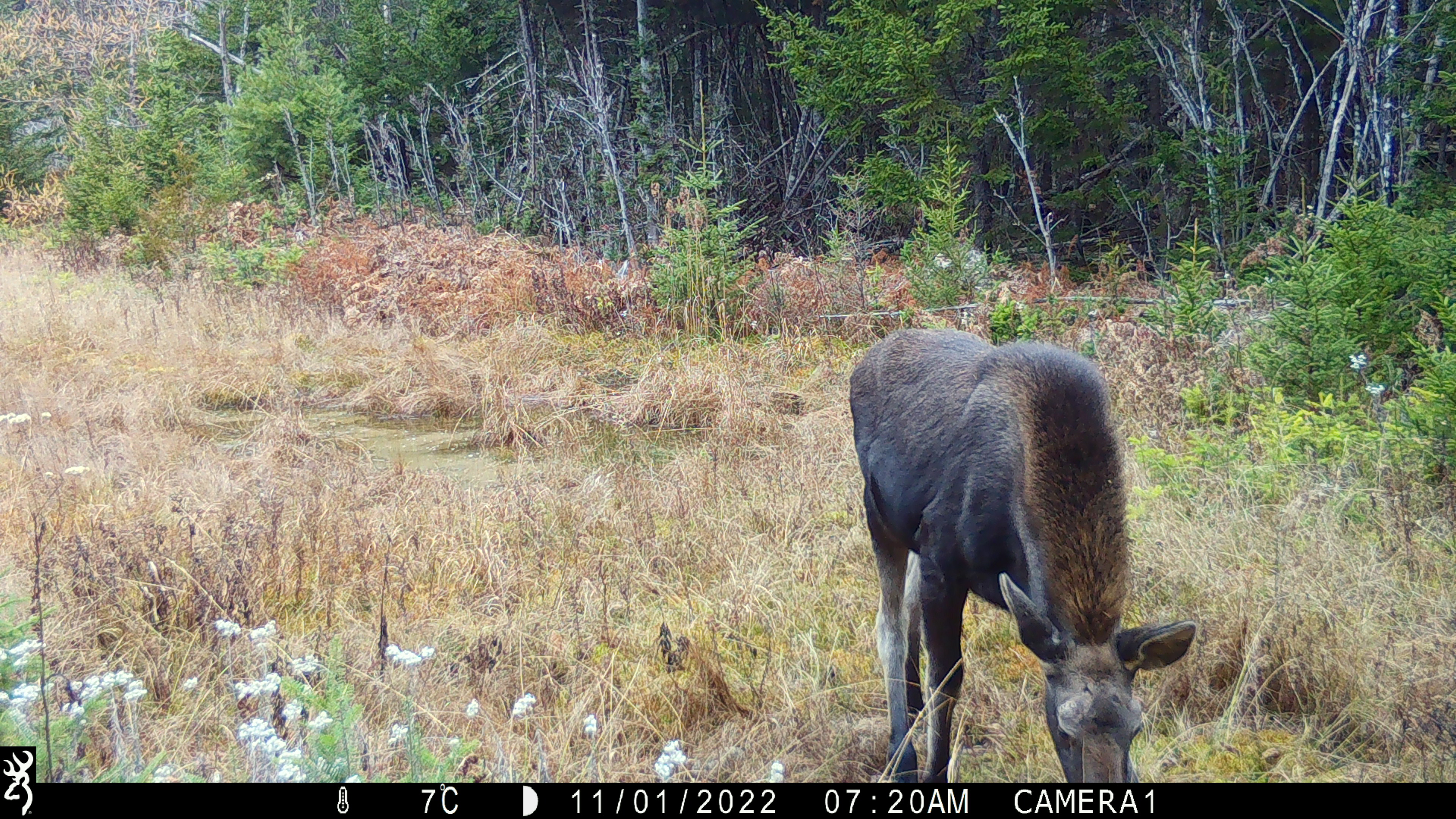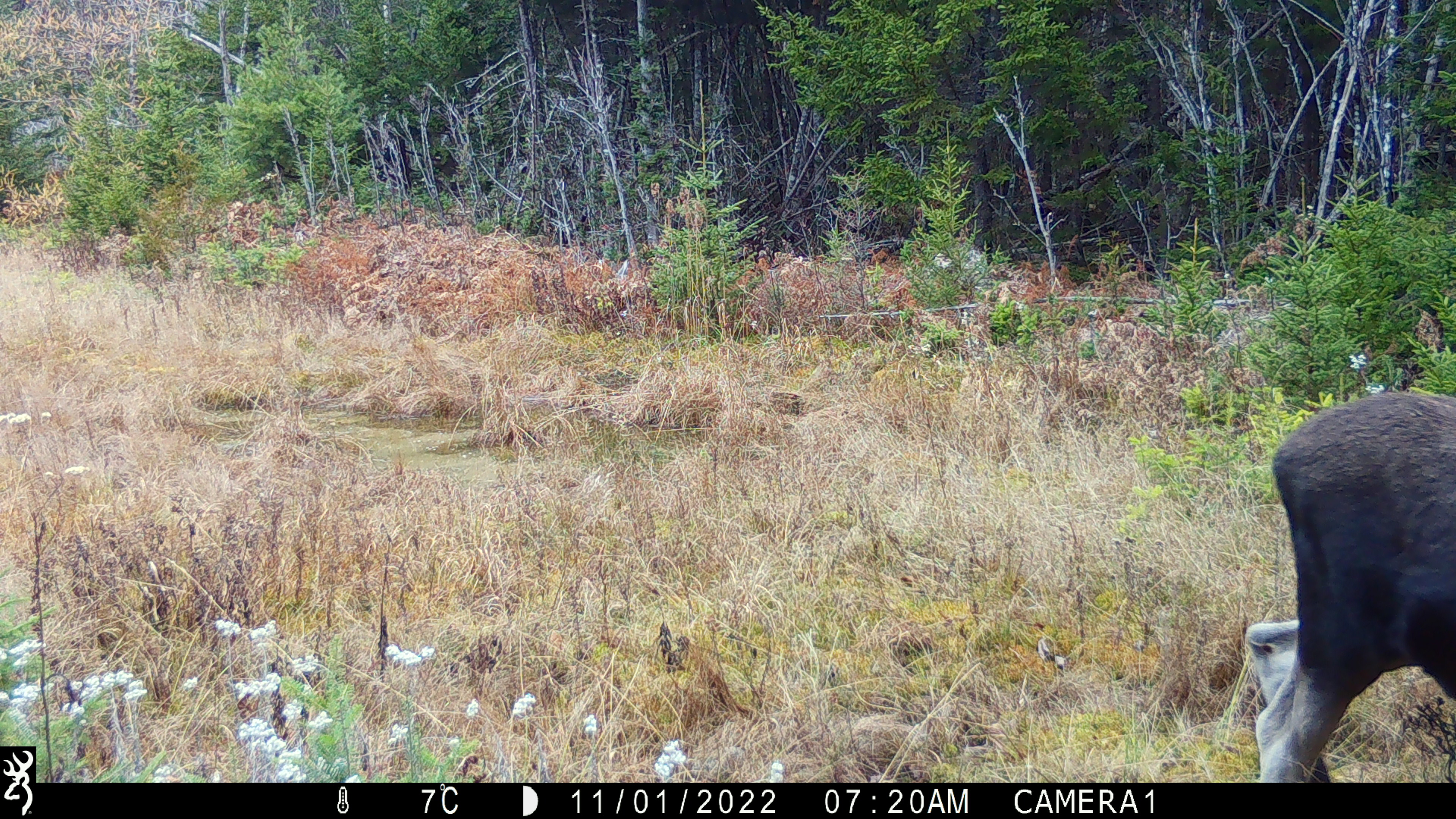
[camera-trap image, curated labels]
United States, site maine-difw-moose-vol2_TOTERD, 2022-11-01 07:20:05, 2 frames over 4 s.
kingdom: Animalia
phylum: Chordata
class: Mammalia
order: Artiodactyla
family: Cervidae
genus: Alces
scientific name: Alces alces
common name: moose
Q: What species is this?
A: Moose (Alces alces).